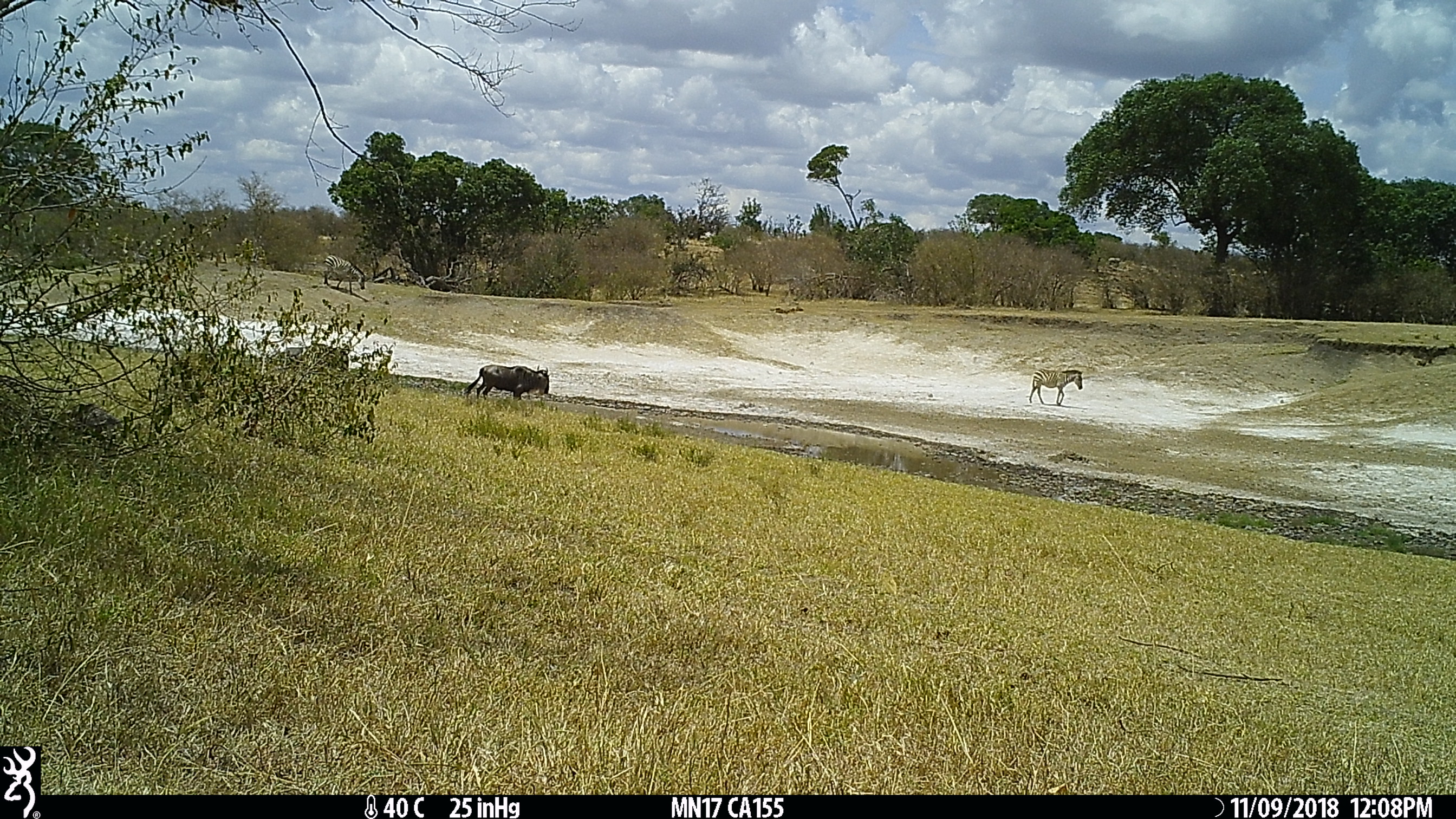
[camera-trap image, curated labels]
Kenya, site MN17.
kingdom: Animalia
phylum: Chordata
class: Mammalia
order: Perissodactyla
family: Equidae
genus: Equus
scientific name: Equus quagga burchellii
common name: burchell's zebra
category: zebra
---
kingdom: Animalia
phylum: Chordata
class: Mammalia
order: Artiodactyla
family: Bovidae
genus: Connochaetes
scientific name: Connochaetes taurinus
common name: blue wildebeest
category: wildebeest